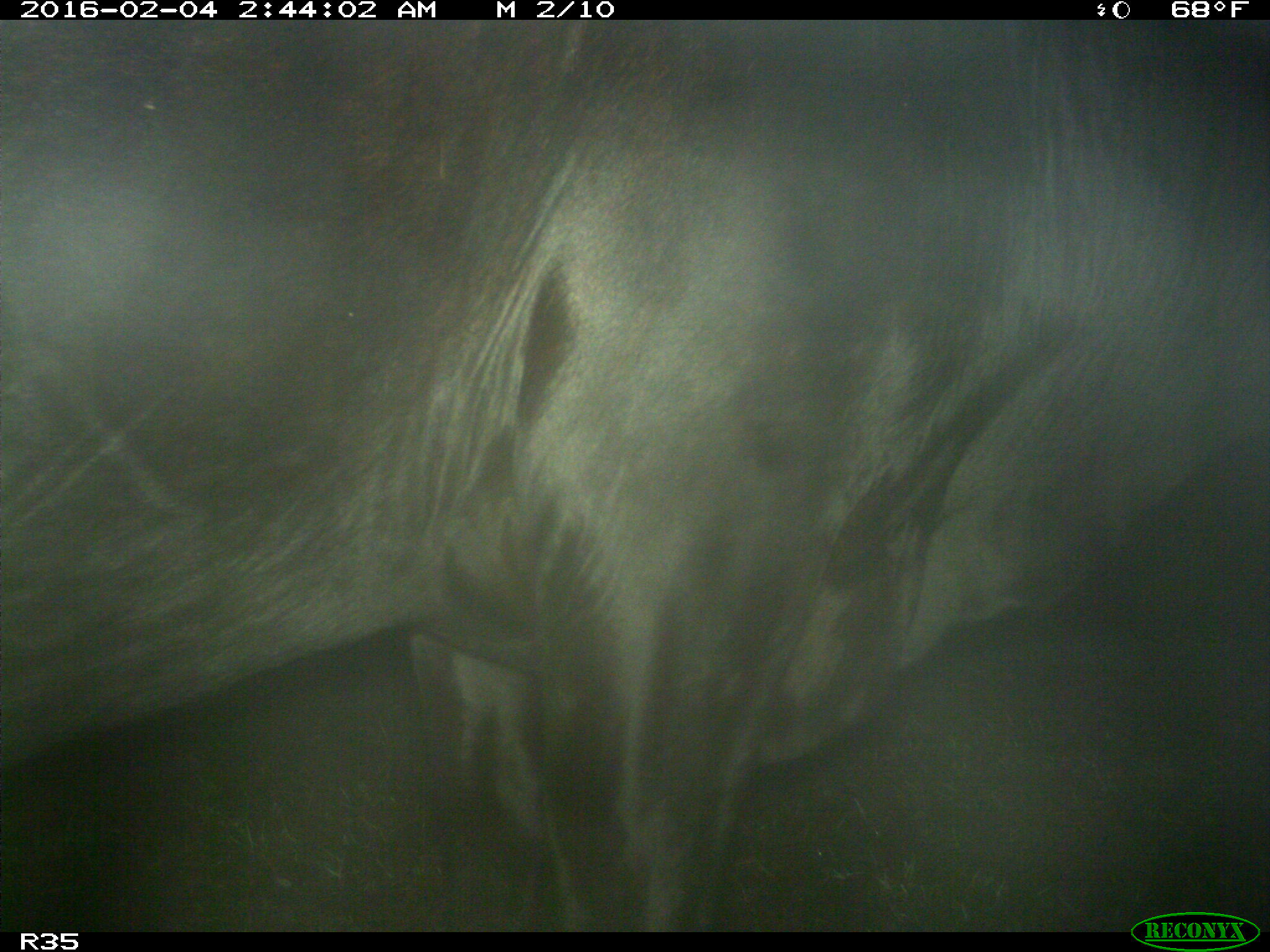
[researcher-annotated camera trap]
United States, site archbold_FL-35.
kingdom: Animalia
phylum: Chordata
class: Mammalia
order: Artiodactyla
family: Bovidae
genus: Bos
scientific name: Bos taurus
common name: domestic cow